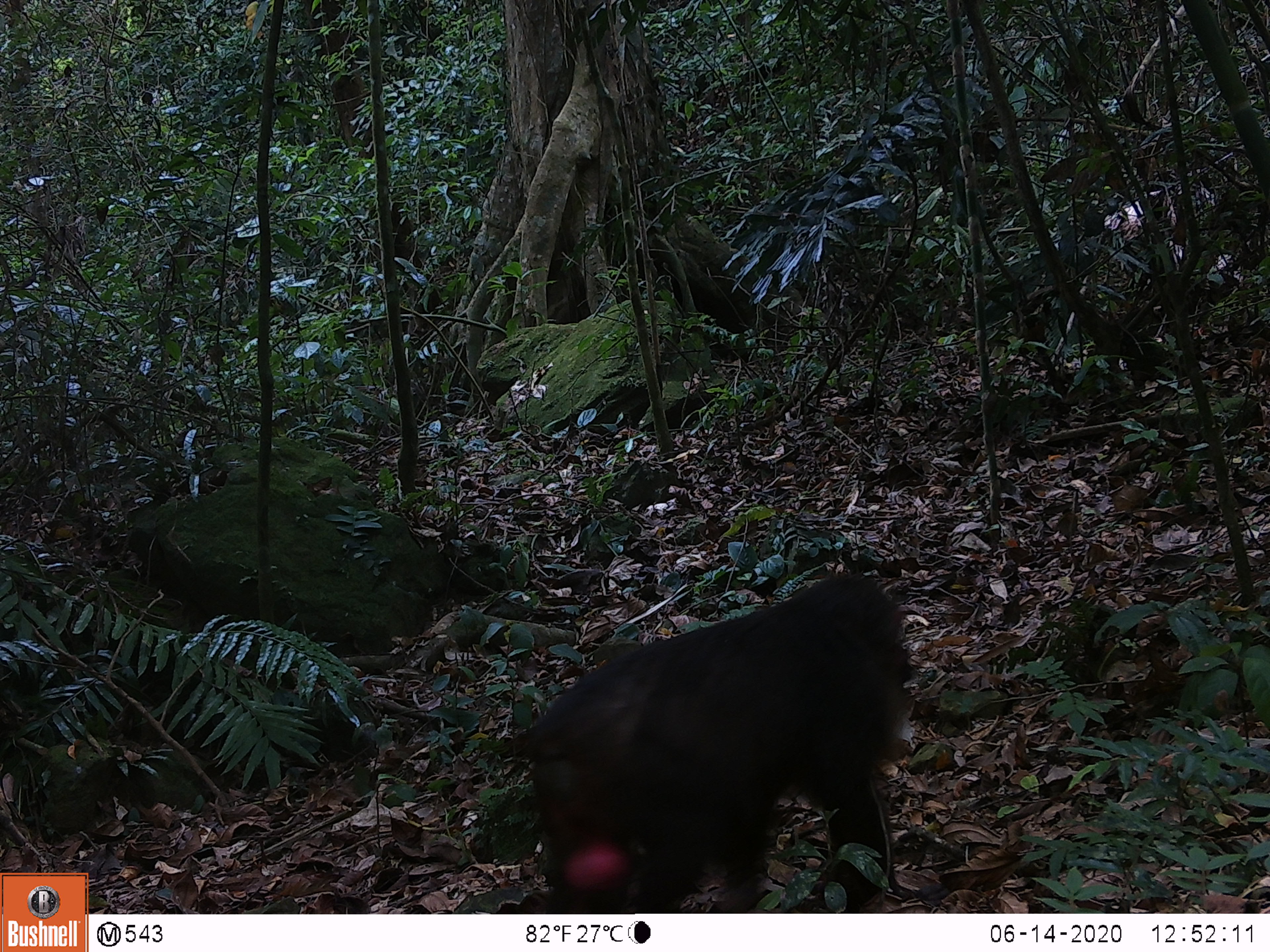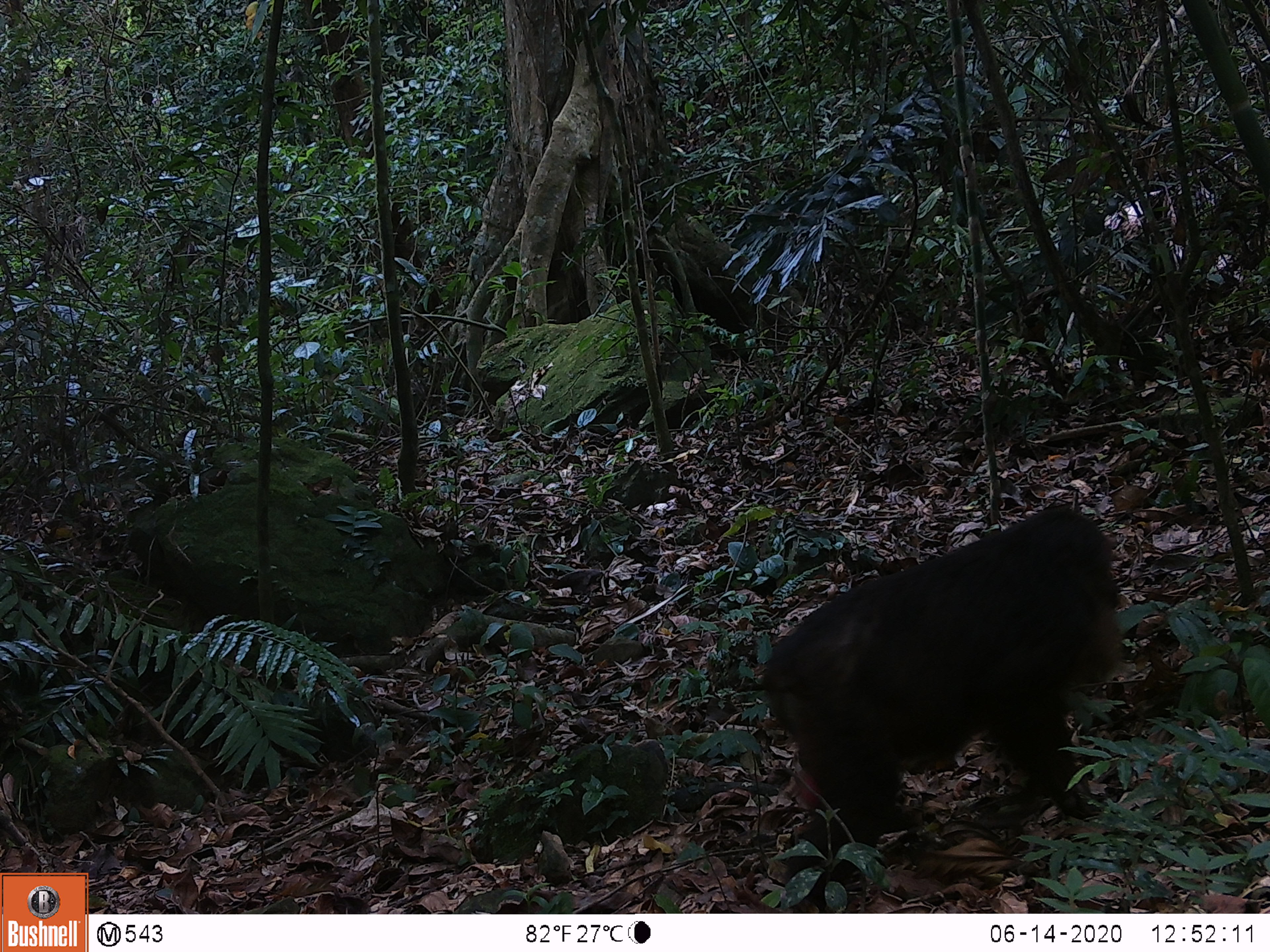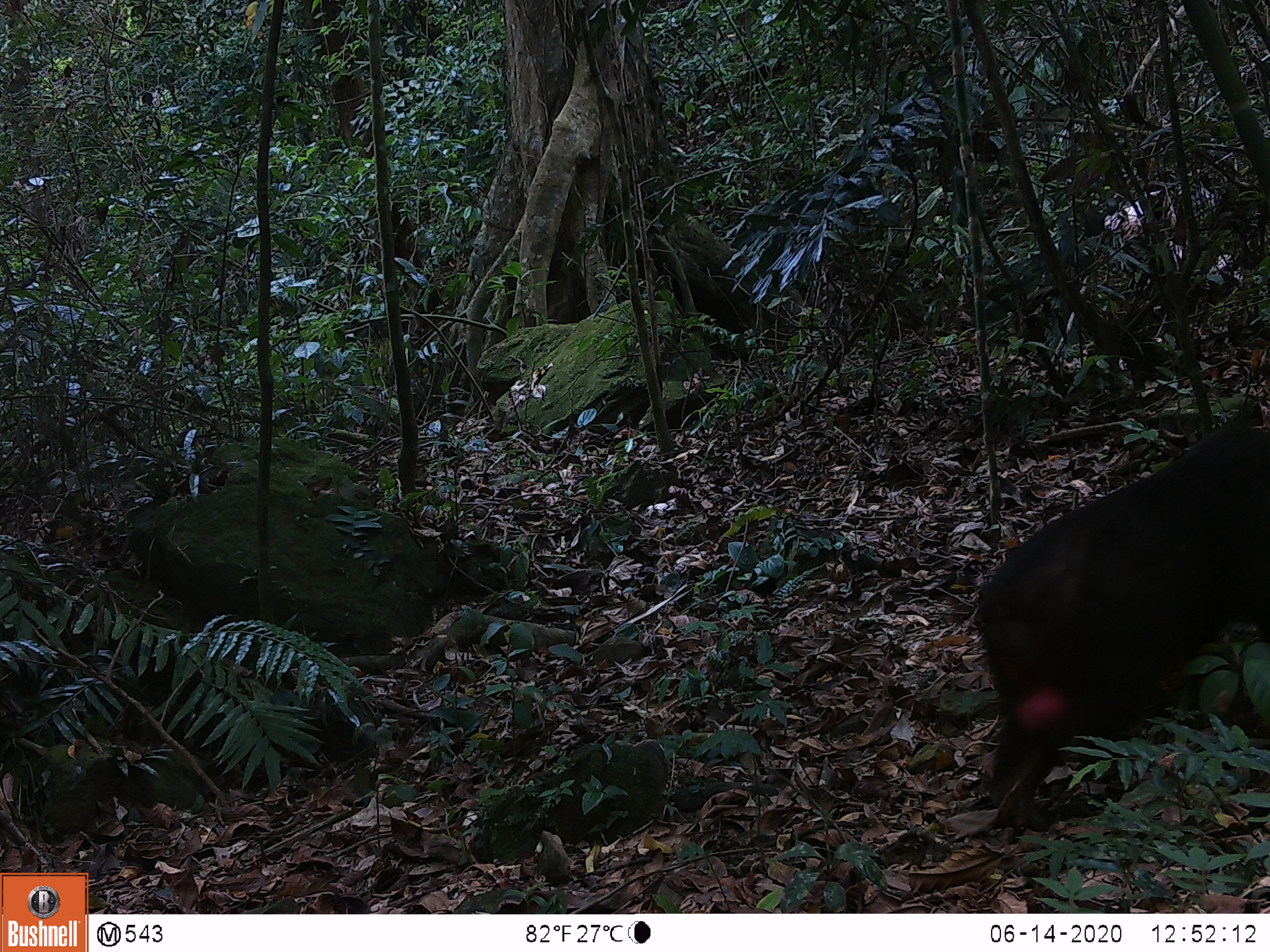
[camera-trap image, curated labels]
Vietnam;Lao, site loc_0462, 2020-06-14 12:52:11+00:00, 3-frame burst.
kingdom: Animalia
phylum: Chordata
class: Mammalia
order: Primates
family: Cercopithecidae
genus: Macaca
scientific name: Macaca arctoides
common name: stump-tailed macaque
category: stump tailed macaque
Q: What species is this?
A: Stump tailed macaque (stump-tailed macaque) (Macaca arctoides).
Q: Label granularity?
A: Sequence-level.